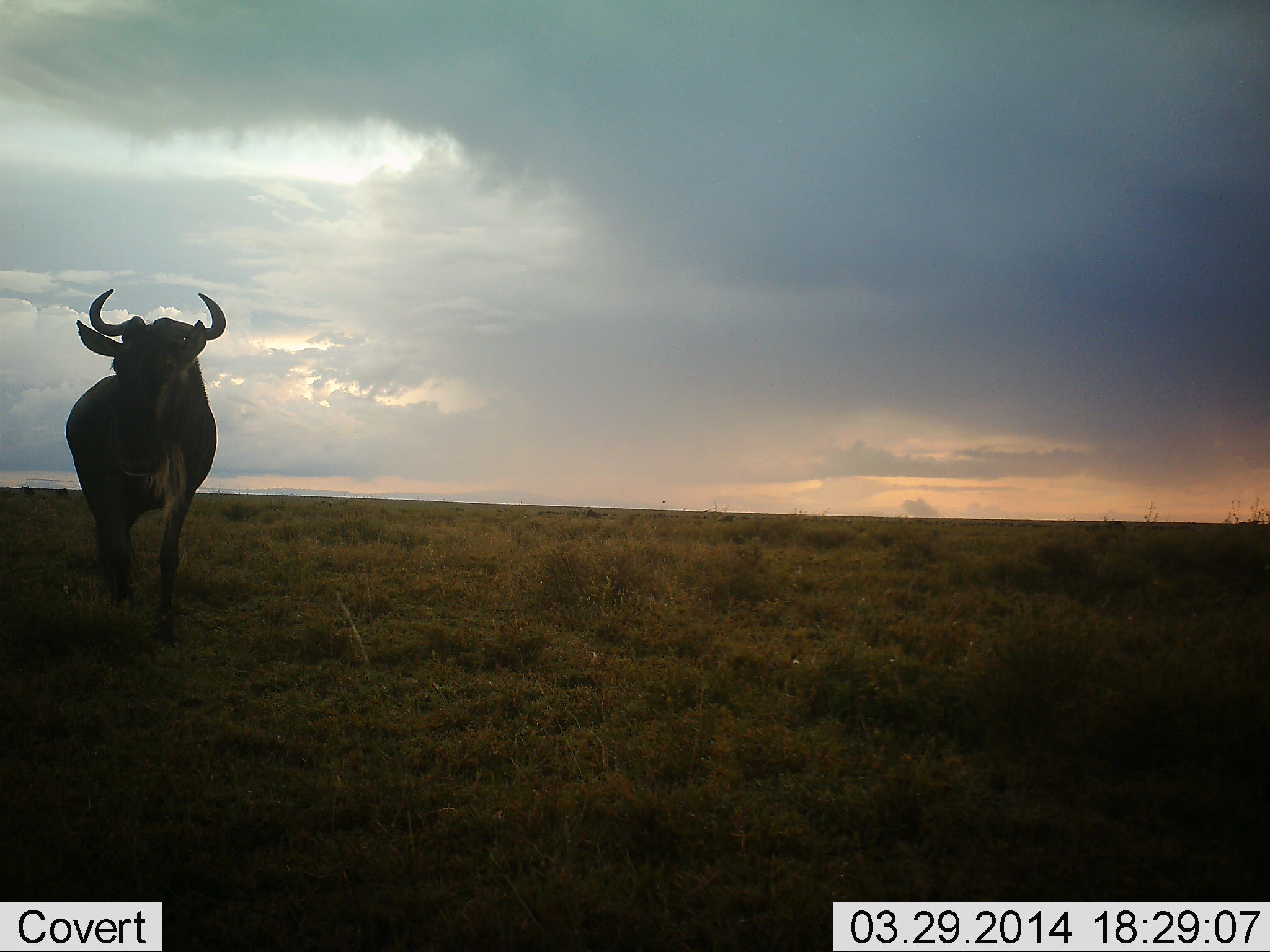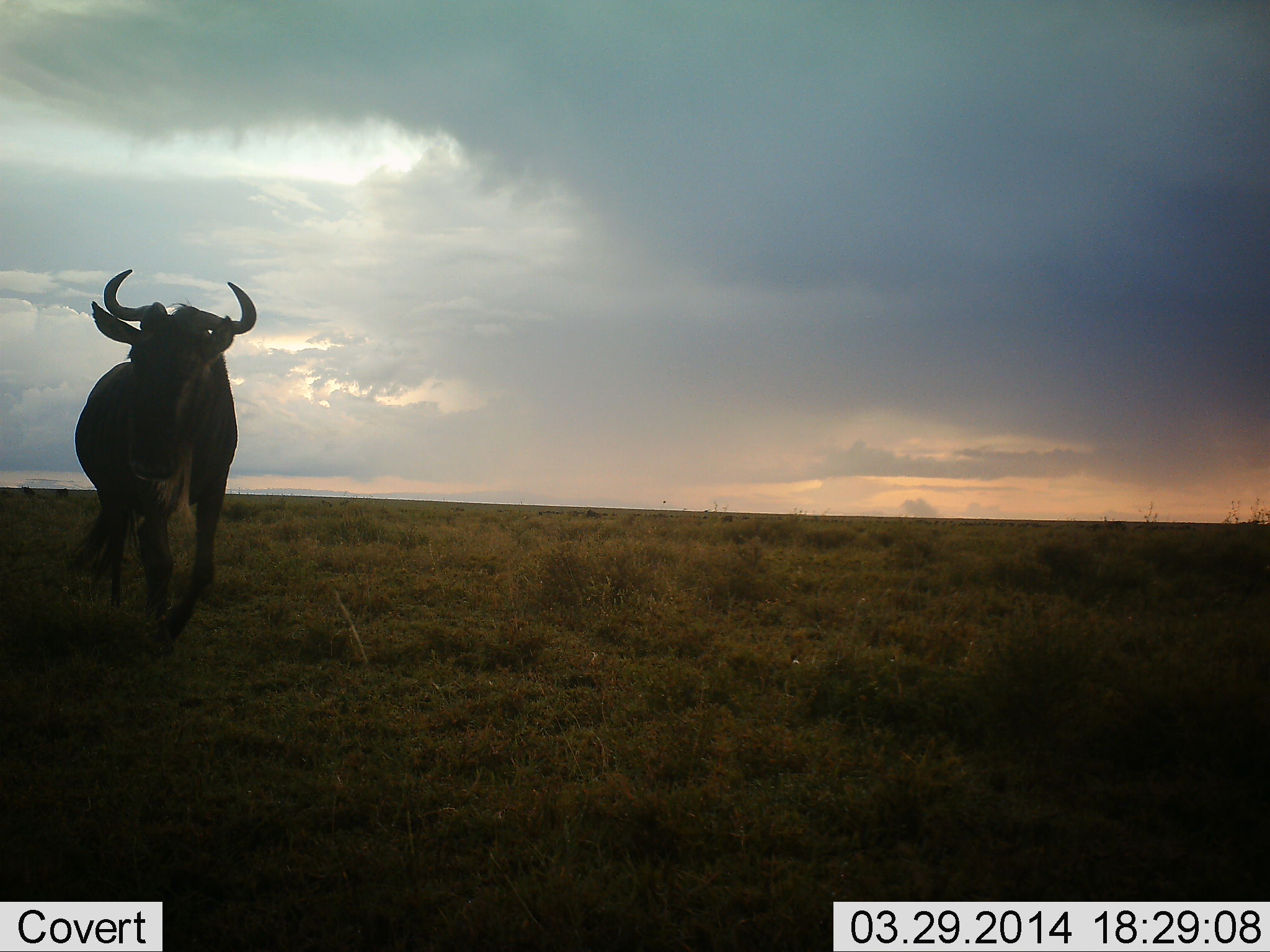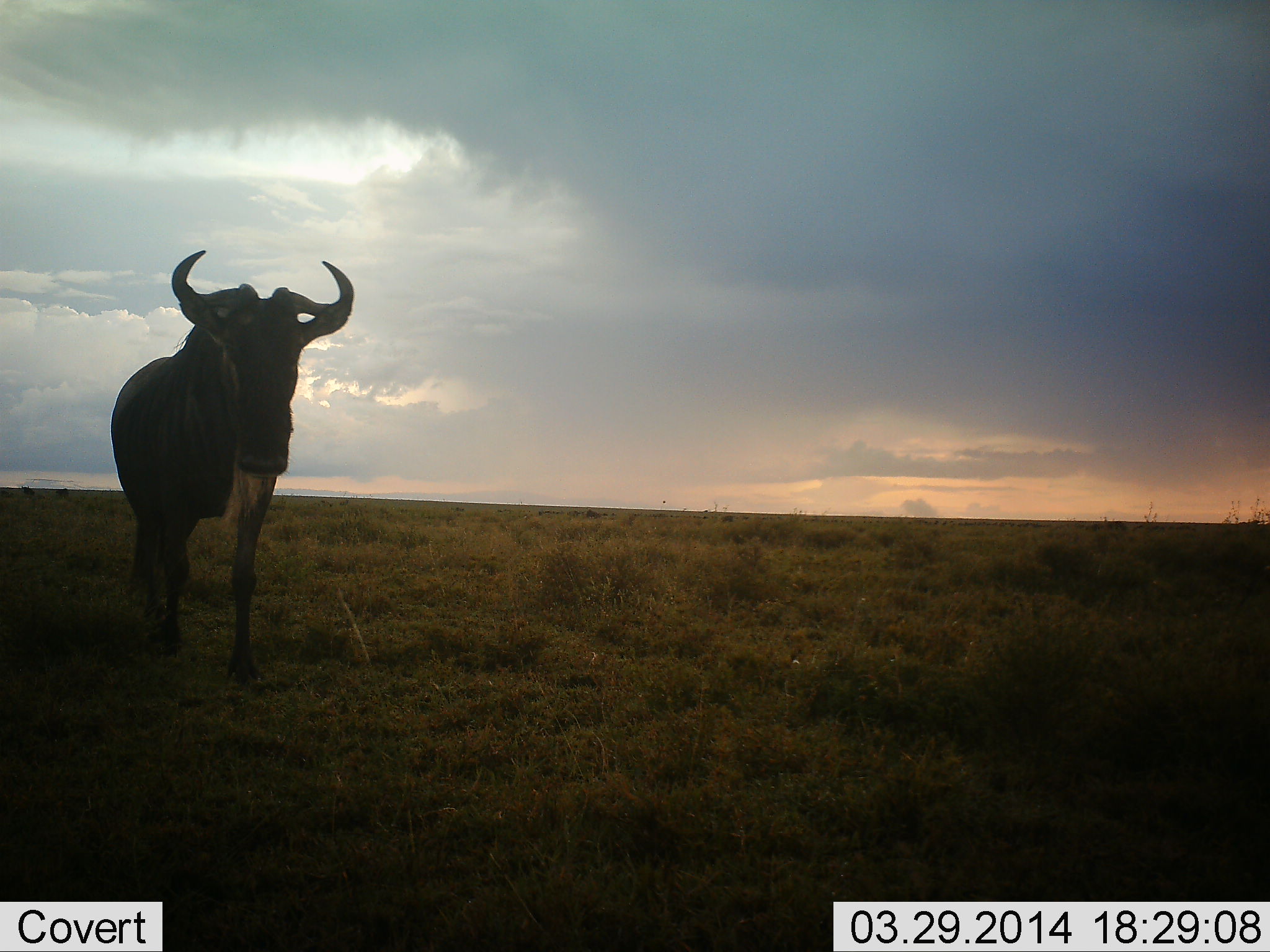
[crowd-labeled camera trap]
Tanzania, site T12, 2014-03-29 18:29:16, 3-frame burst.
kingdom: Animalia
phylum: Chordata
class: Mammalia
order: Artiodactyla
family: Bovidae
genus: Connochaetes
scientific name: Connochaetes taurinus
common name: blue wildebeest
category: wildebeest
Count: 1.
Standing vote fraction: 0%.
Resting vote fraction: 0%.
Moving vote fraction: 100%.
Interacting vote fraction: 0%.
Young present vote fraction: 0%.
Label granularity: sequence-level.